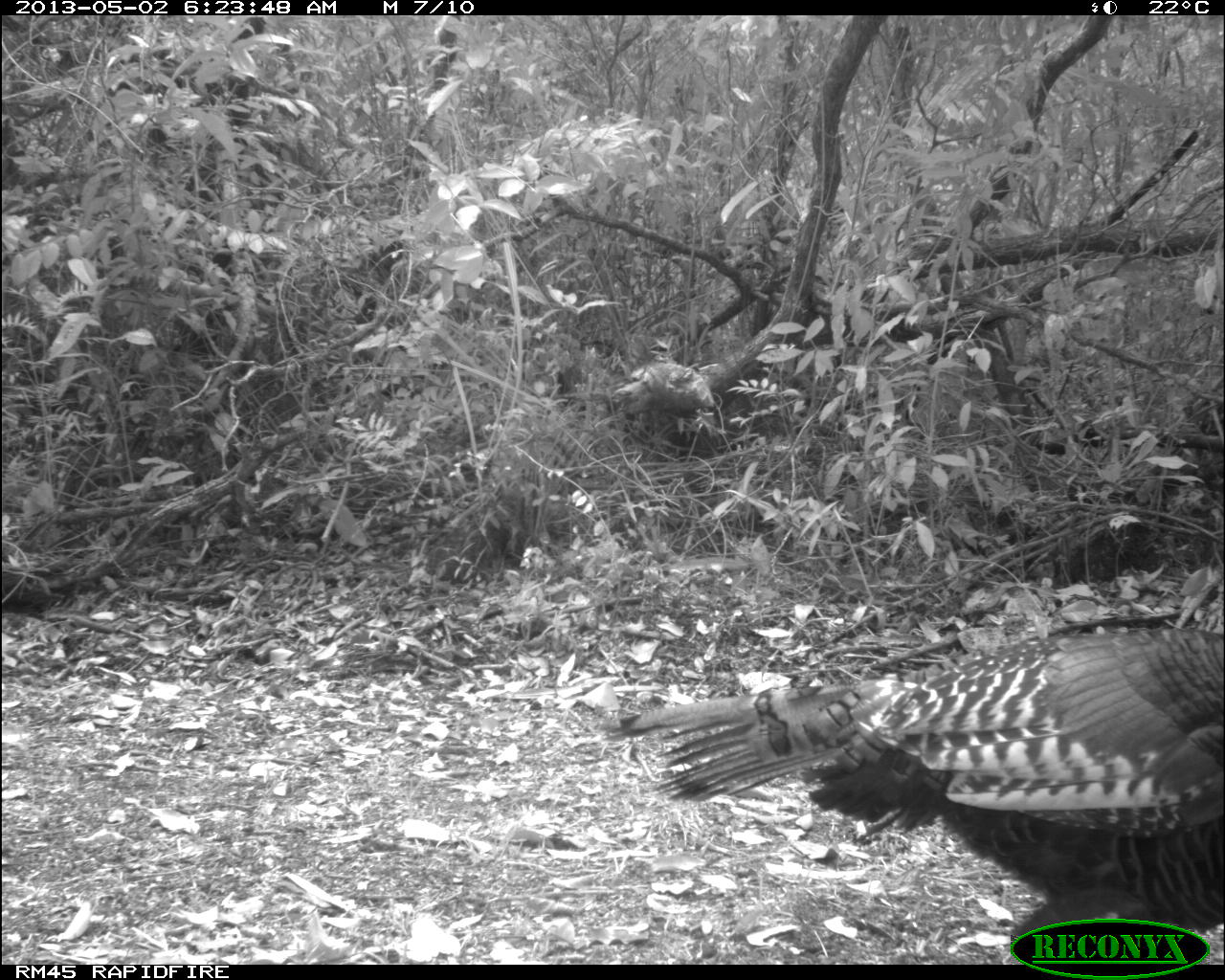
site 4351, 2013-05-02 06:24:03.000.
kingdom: Animalia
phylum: Chordata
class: Aves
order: Galliformes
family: Phasianidae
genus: Meleagris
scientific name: Meleagris ocellata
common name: ocellated turkey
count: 1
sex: female